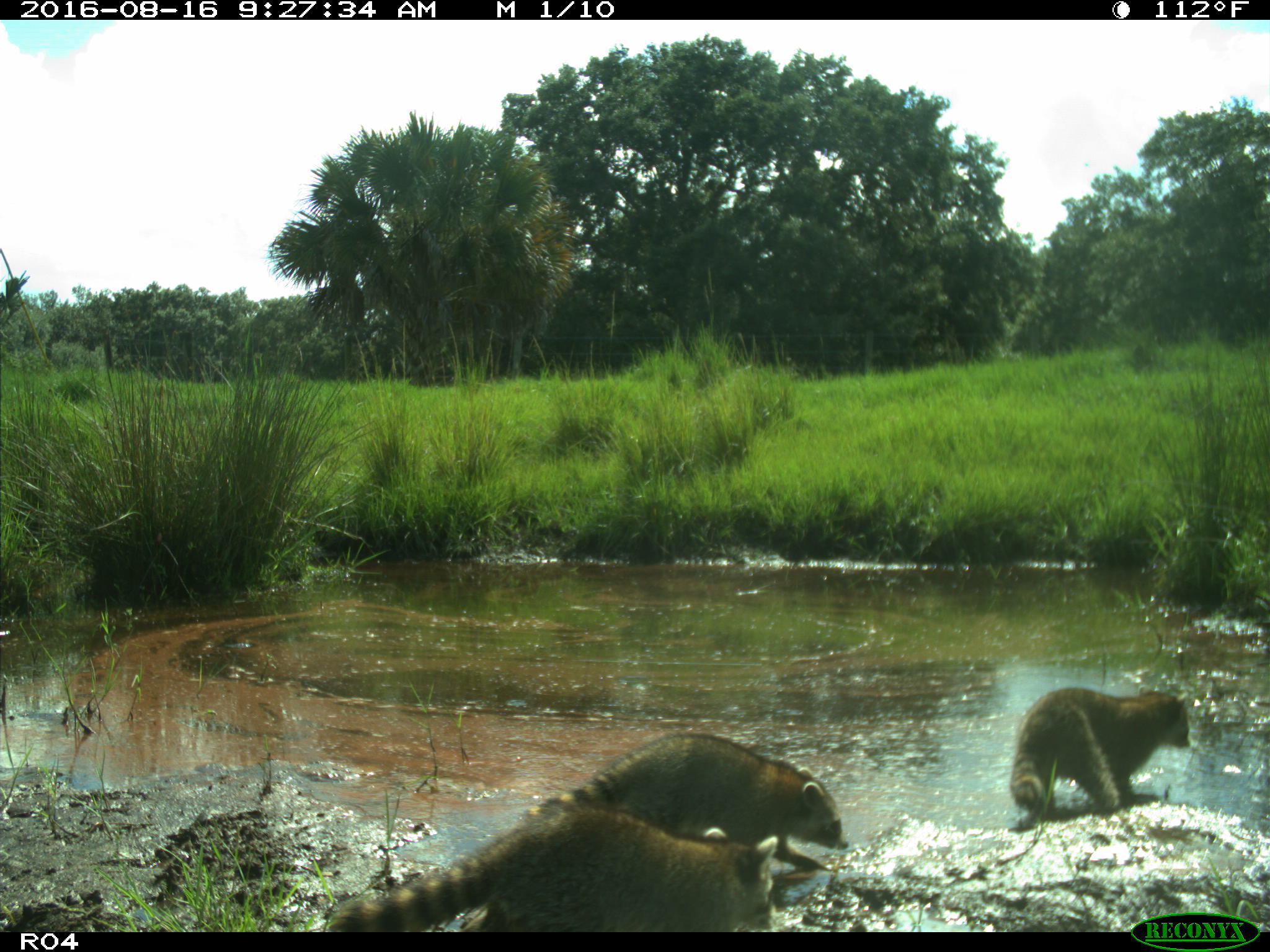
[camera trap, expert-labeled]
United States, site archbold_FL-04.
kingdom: Animalia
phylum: Chordata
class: Mammalia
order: Artiodactyla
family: Bovidae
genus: Bos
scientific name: Bos taurus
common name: domestic cow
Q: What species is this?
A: Bos taurus (domestic cow).